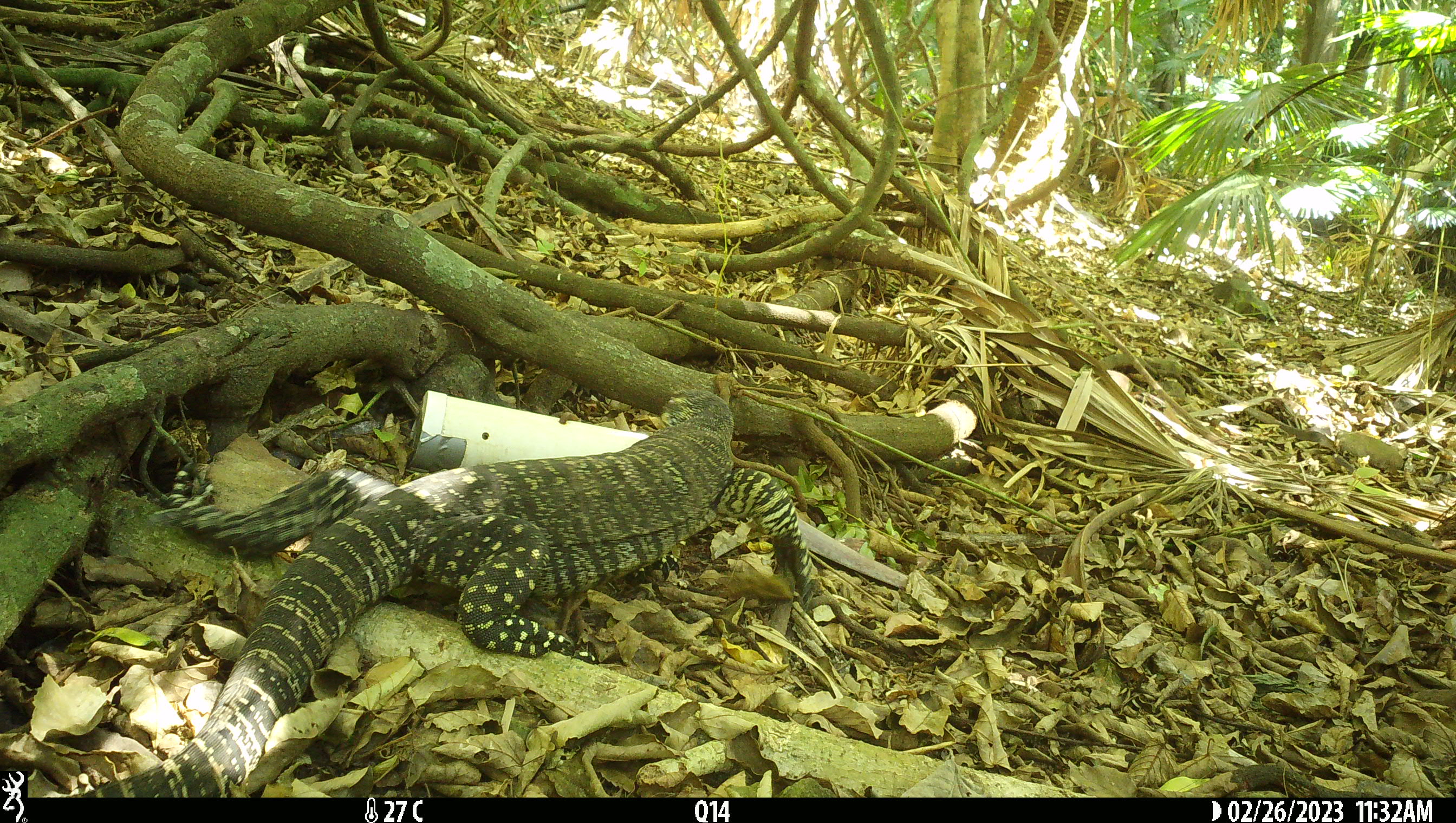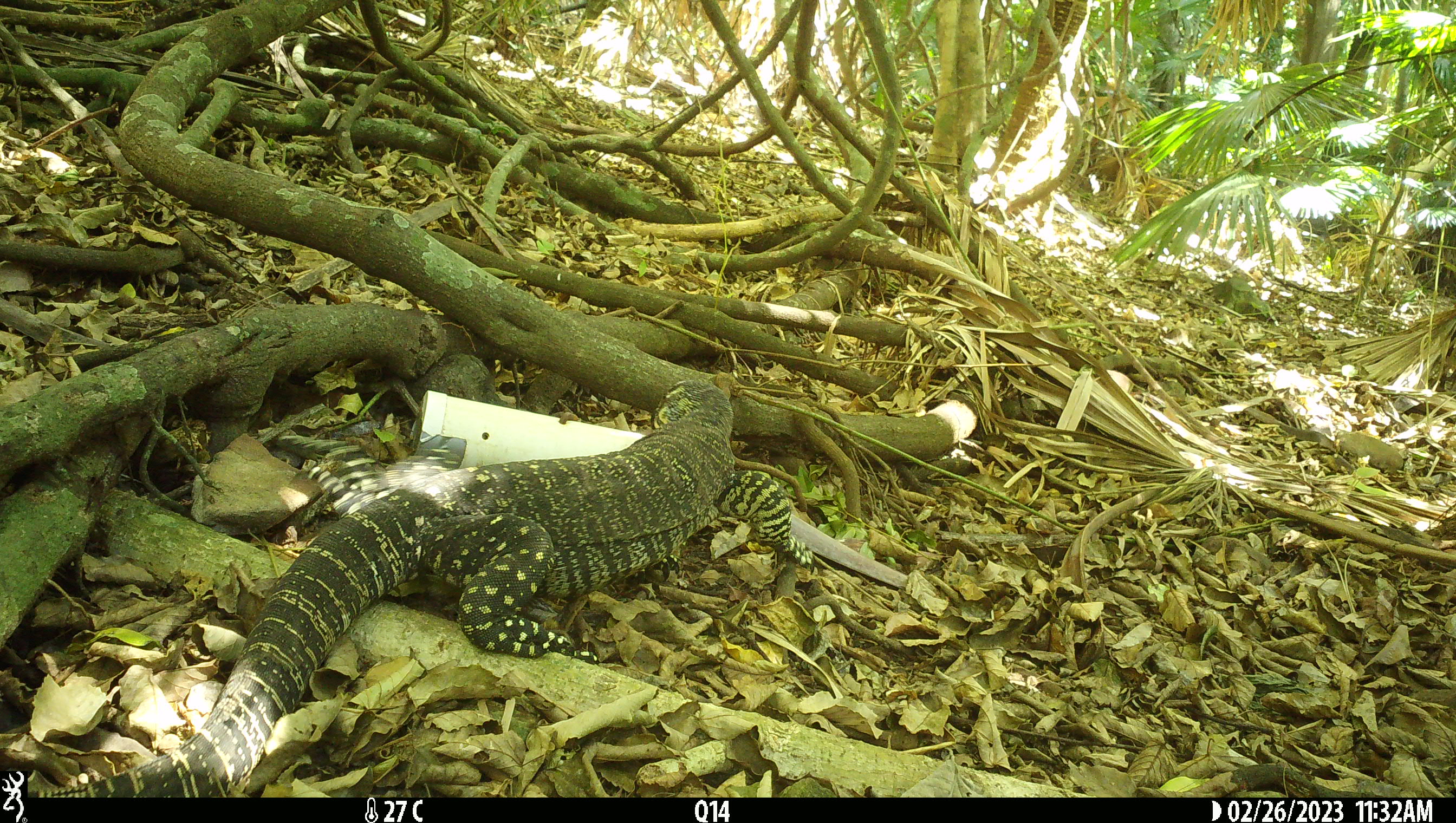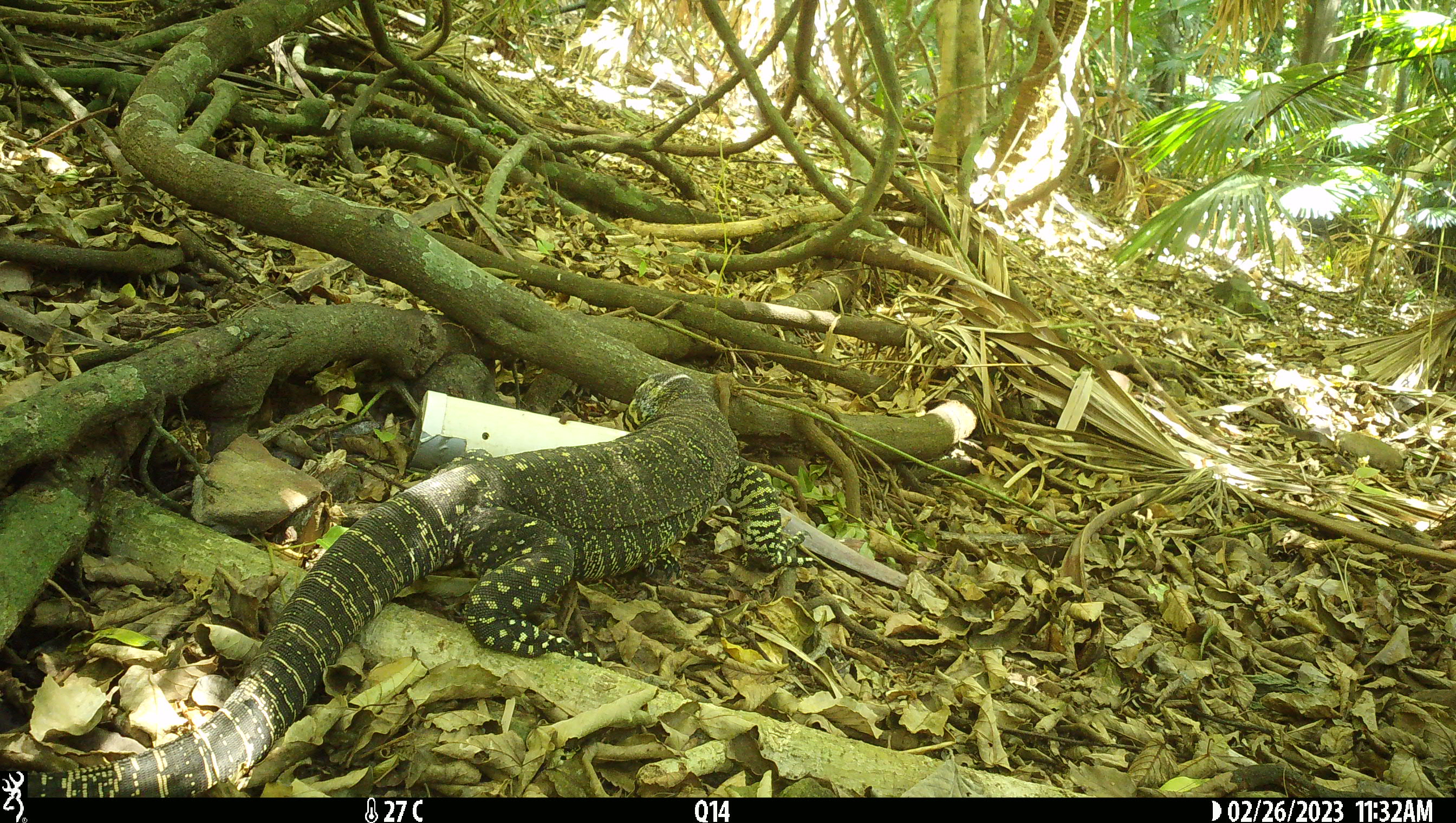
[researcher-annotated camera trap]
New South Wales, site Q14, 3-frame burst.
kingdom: Animalia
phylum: Chordata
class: Reptilia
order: Squamata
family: Varanidae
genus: Varanus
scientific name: Varanus varius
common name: lace monitor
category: goanna